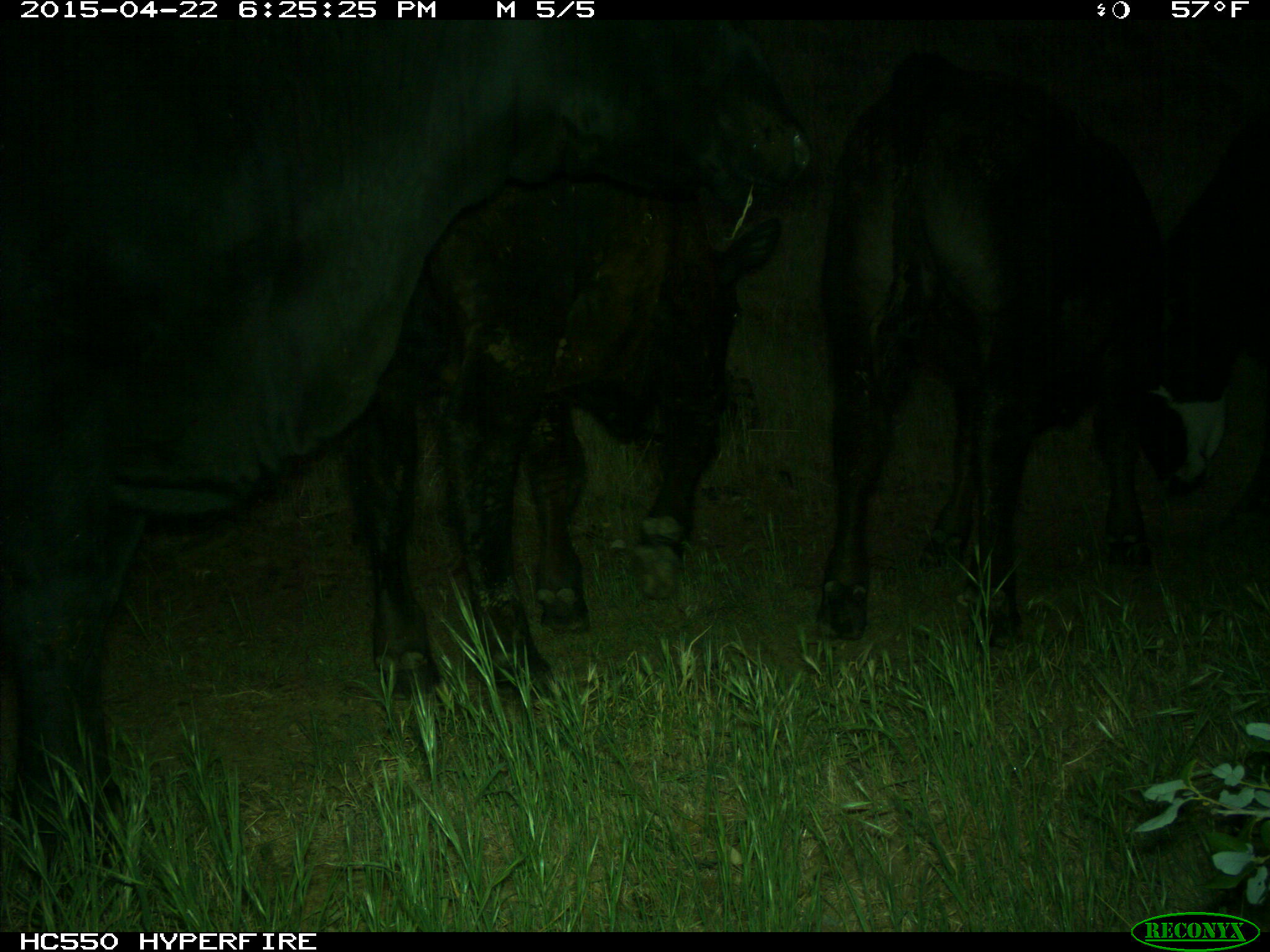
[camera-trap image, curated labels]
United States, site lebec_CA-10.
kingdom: Animalia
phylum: Chordata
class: Mammalia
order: Artiodactyla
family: Bovidae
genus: Bos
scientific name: Bos taurus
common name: domestic cow